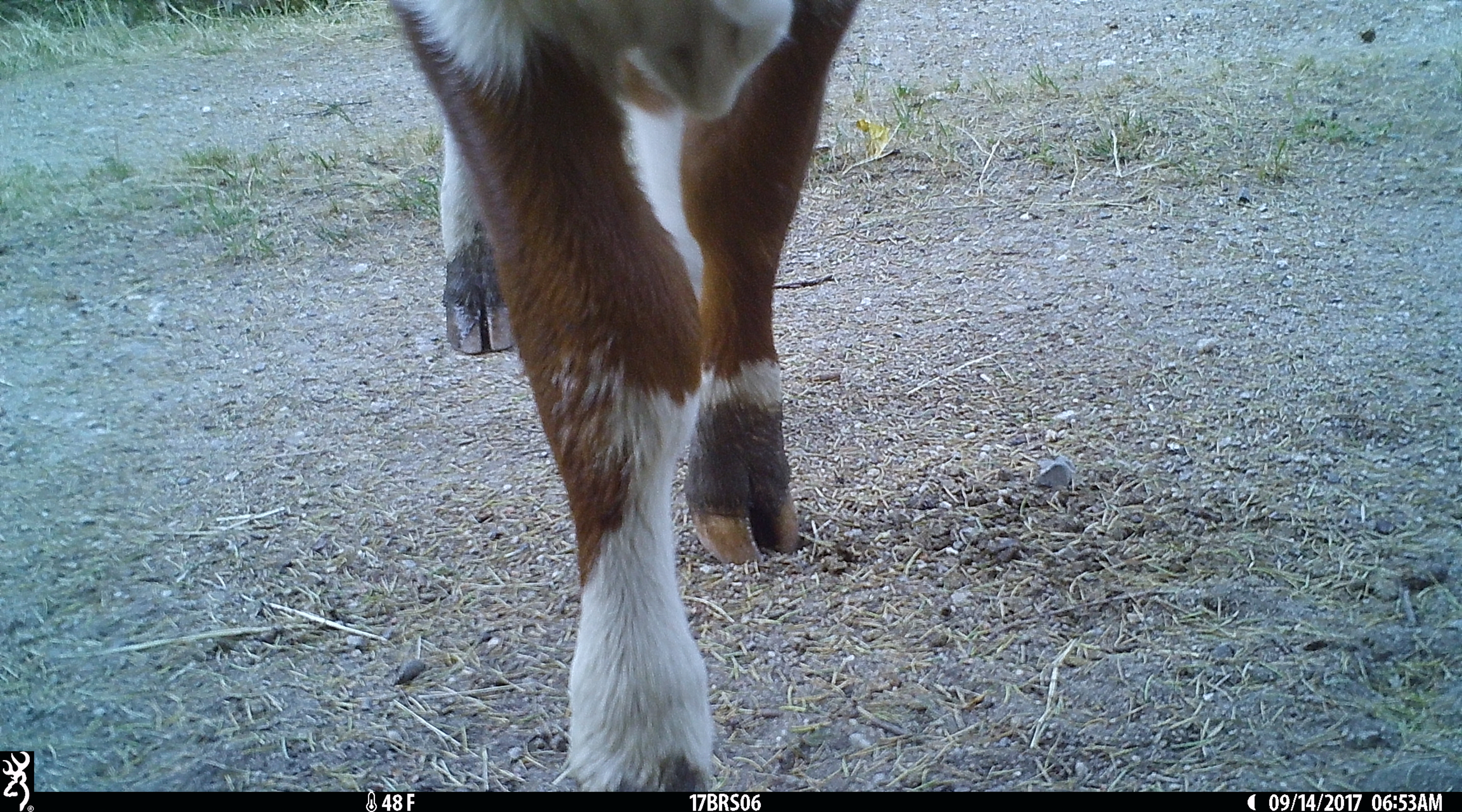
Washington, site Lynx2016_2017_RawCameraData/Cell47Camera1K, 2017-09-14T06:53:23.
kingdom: Animalia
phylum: Chordata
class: Mammalia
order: Artiodactyla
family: Bovidae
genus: Bos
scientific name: Bos taurus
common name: domestic cattle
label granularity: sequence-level